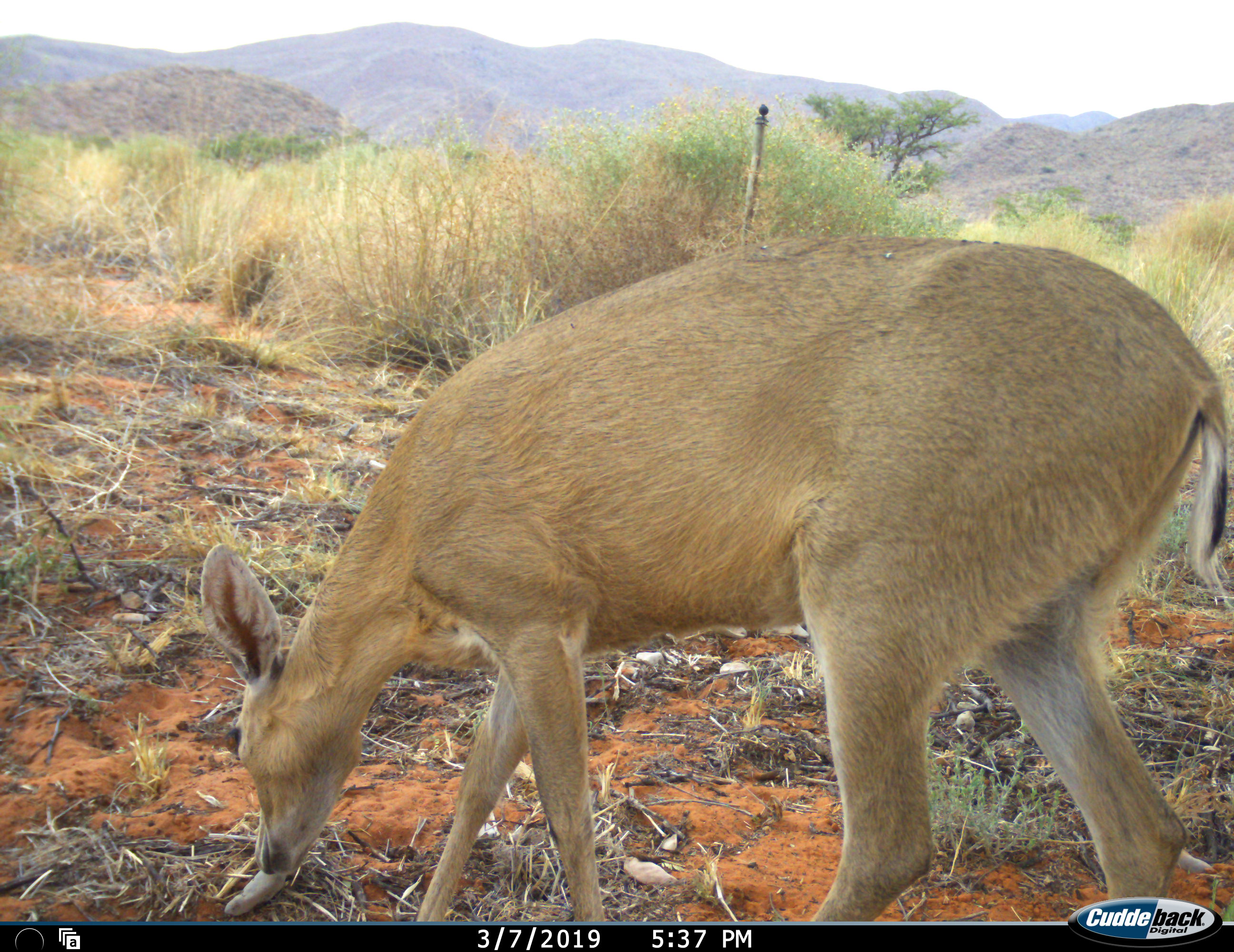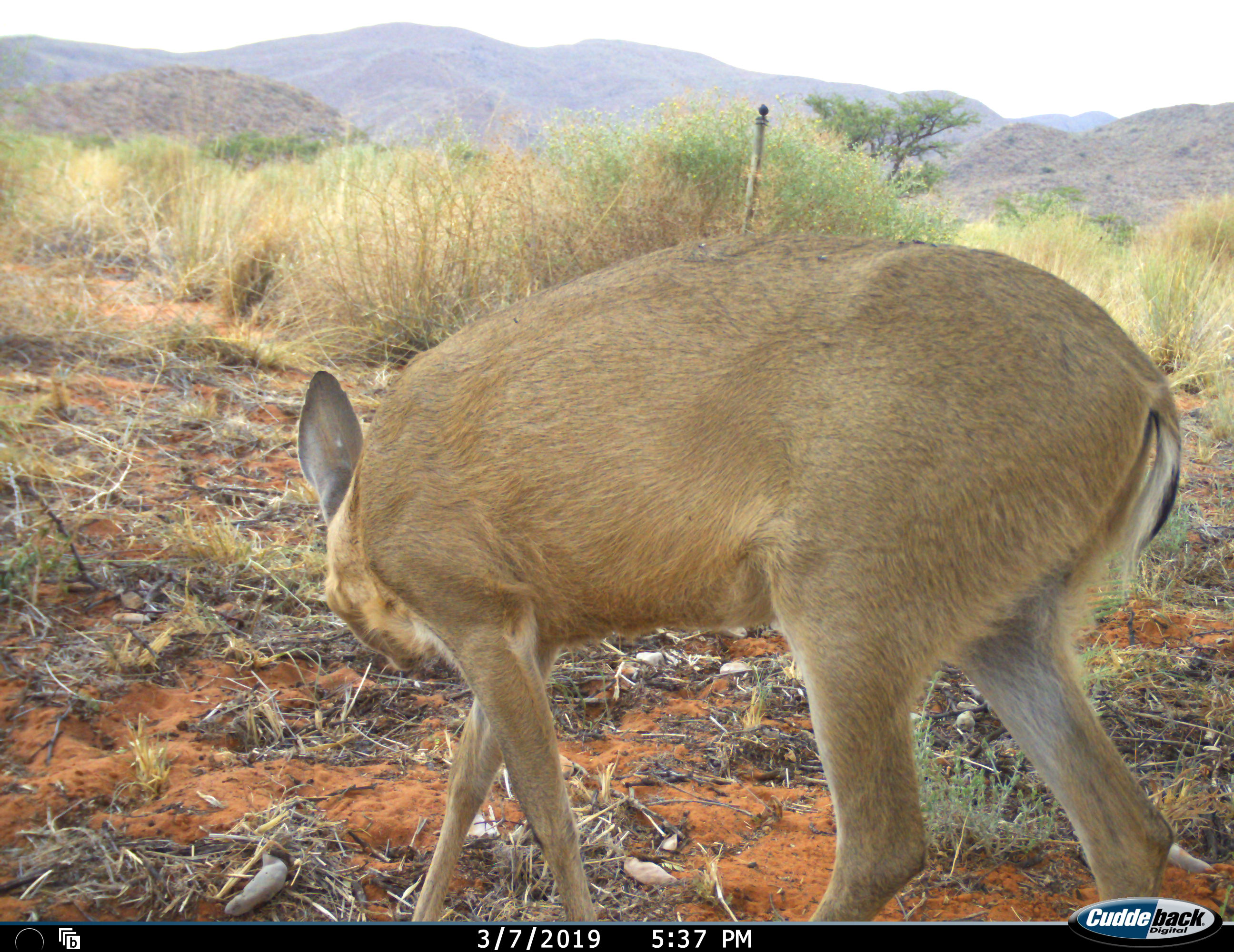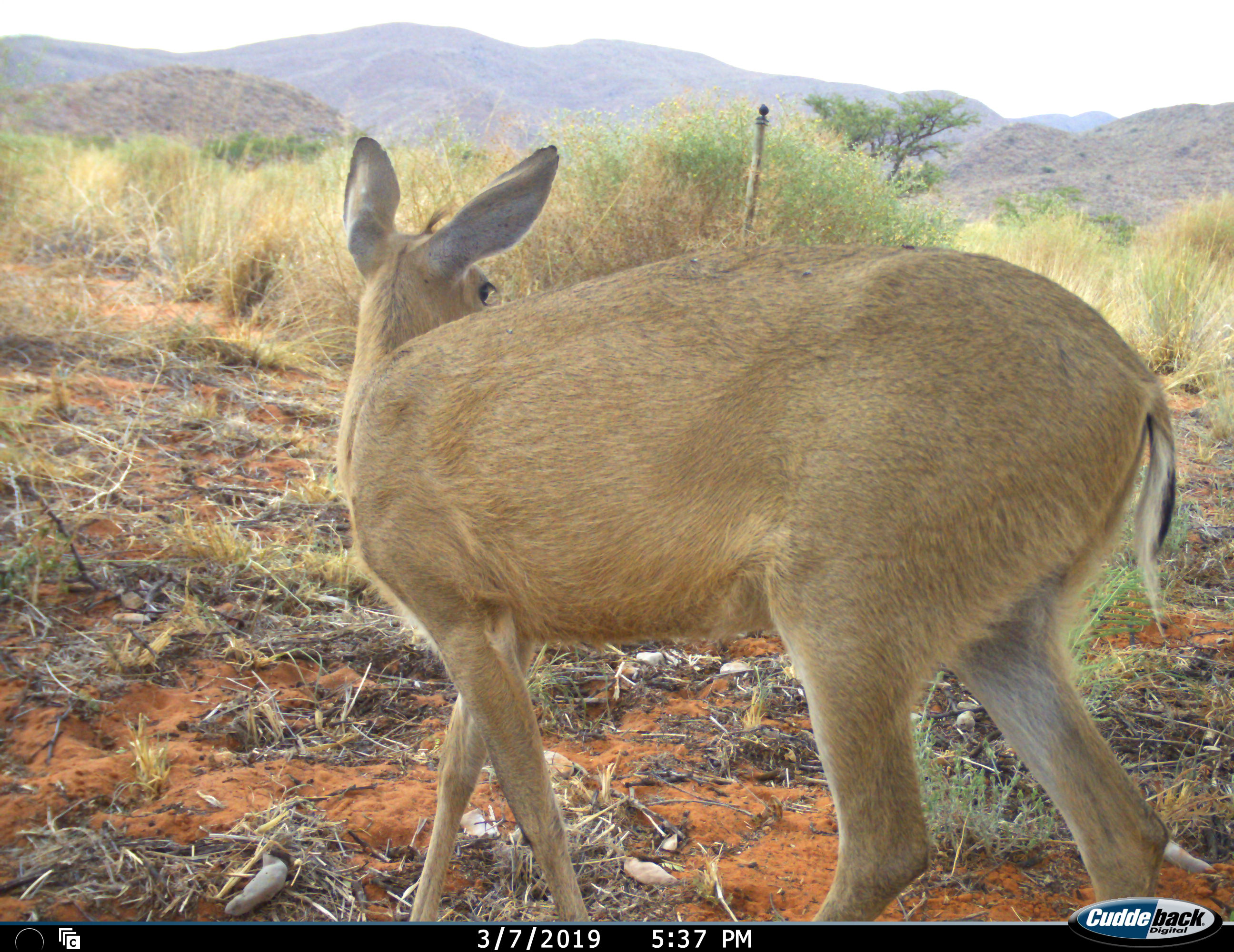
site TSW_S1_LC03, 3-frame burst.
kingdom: Animalia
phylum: Chordata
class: Mammalia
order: Artiodactyla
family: Bovidae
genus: Sylvicapra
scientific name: Sylvicapra grimmia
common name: common duiker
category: duikercommongrey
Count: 1.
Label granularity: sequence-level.